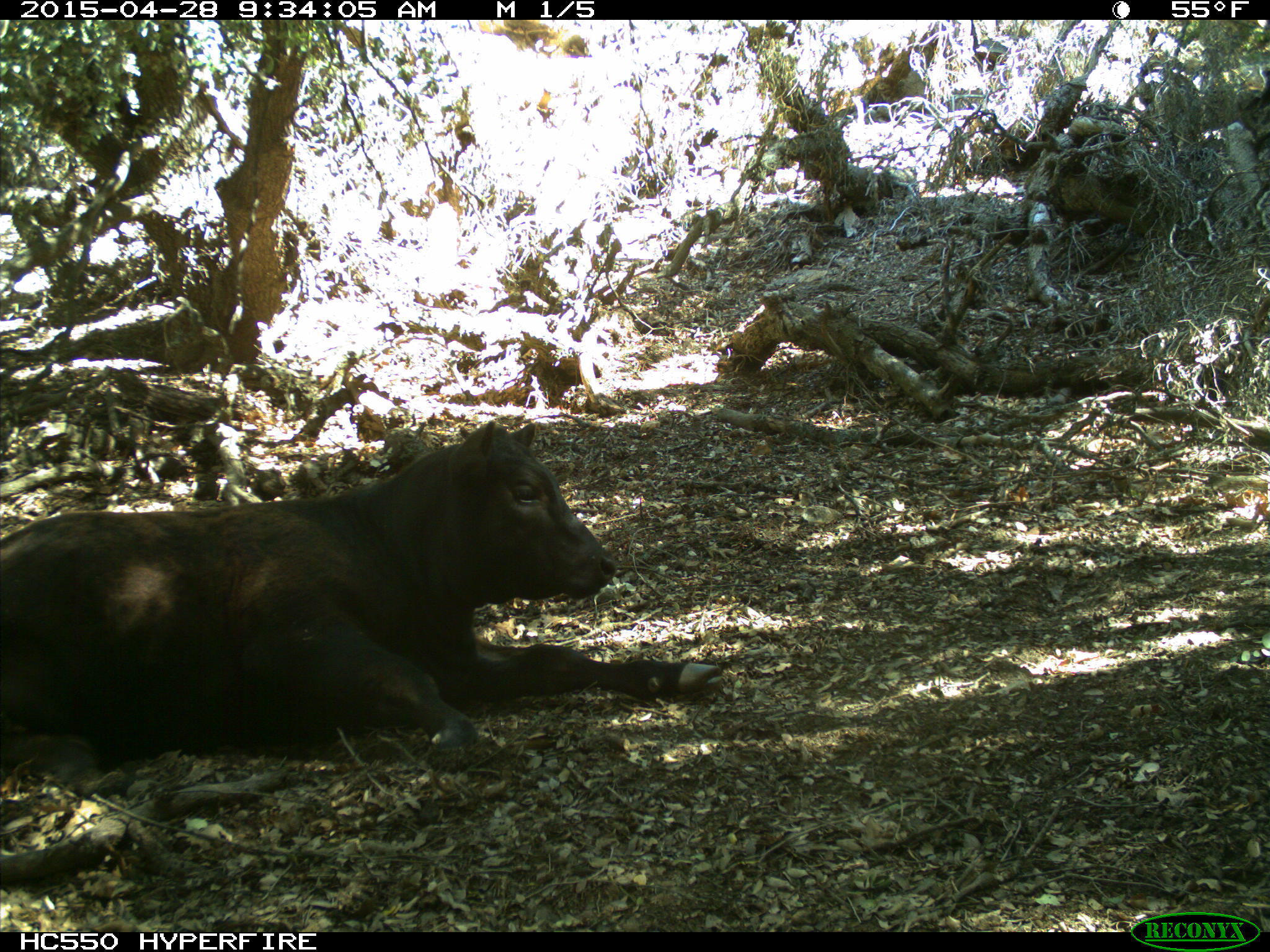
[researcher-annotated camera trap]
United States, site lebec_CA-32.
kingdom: Animalia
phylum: Chordata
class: Mammalia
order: Artiodactyla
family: Bovidae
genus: Bos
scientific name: Bos taurus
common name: domestic cow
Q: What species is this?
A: Bos taurus (domestic cow).